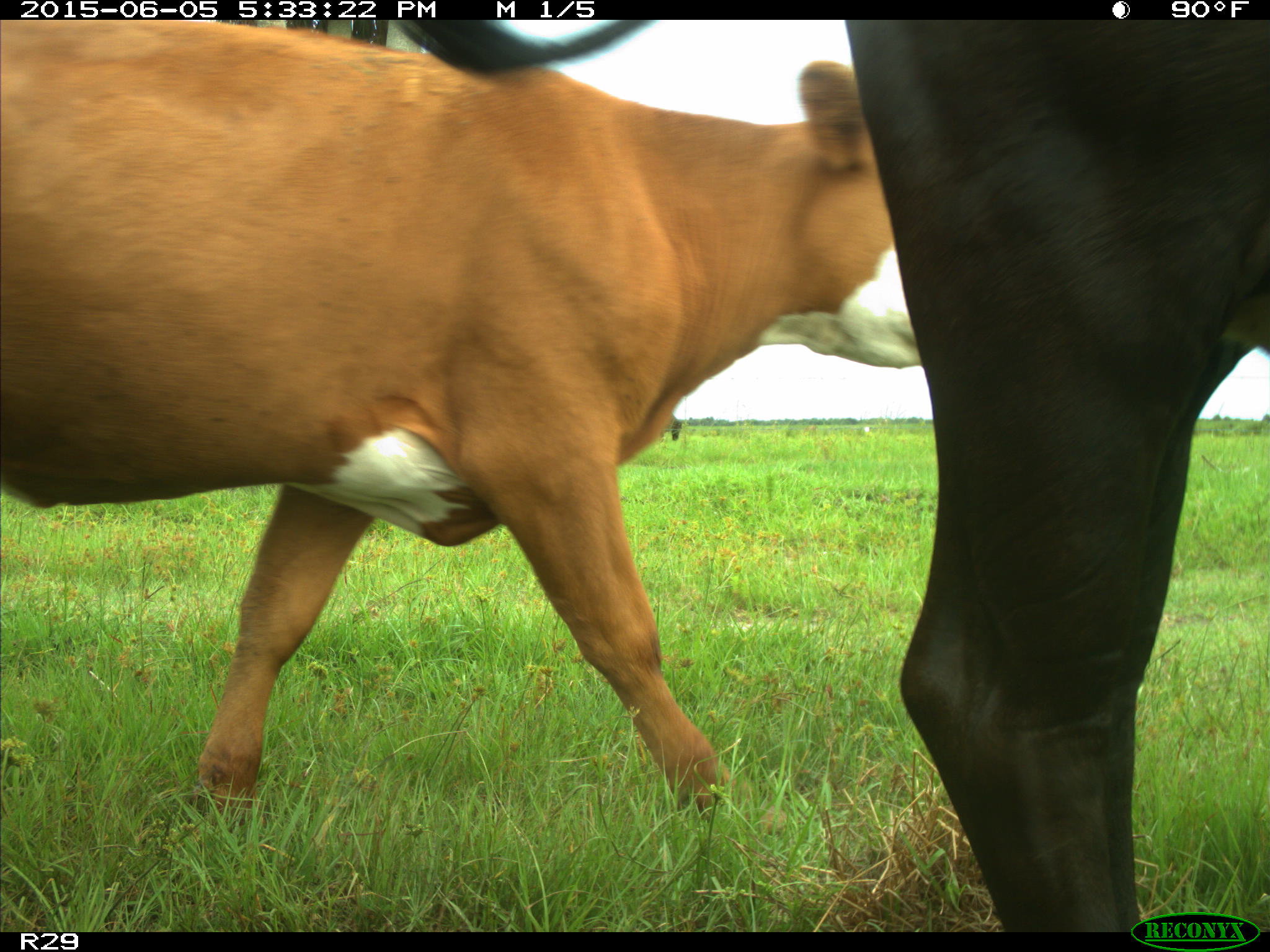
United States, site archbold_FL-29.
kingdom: Animalia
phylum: Chordata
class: Mammalia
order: Artiodactyla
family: Bovidae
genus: Bos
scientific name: Bos taurus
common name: domestic cow